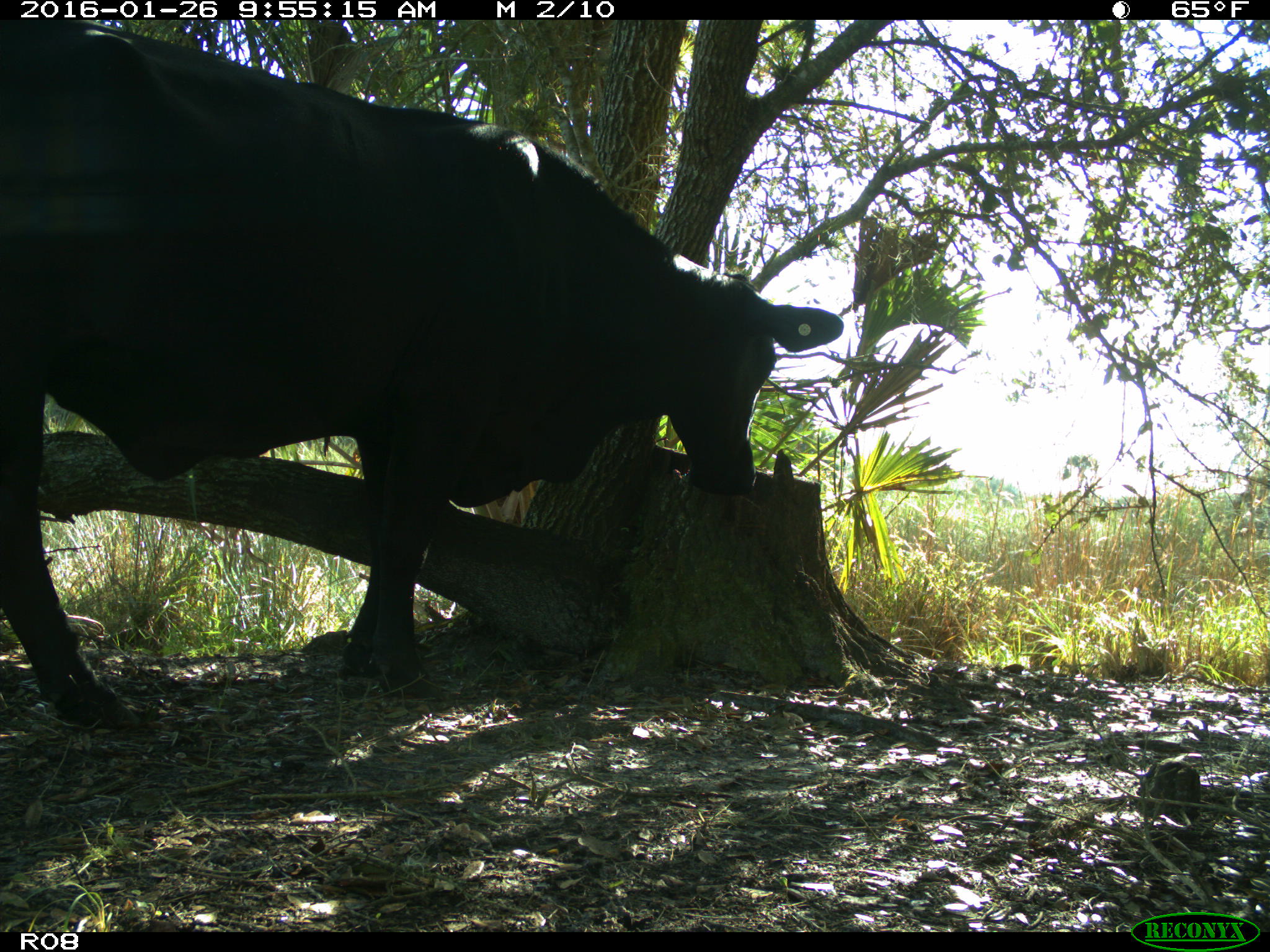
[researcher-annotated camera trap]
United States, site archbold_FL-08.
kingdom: Animalia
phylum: Chordata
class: Mammalia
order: Artiodactyla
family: Bovidae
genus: Bos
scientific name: Bos taurus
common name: domestic cow